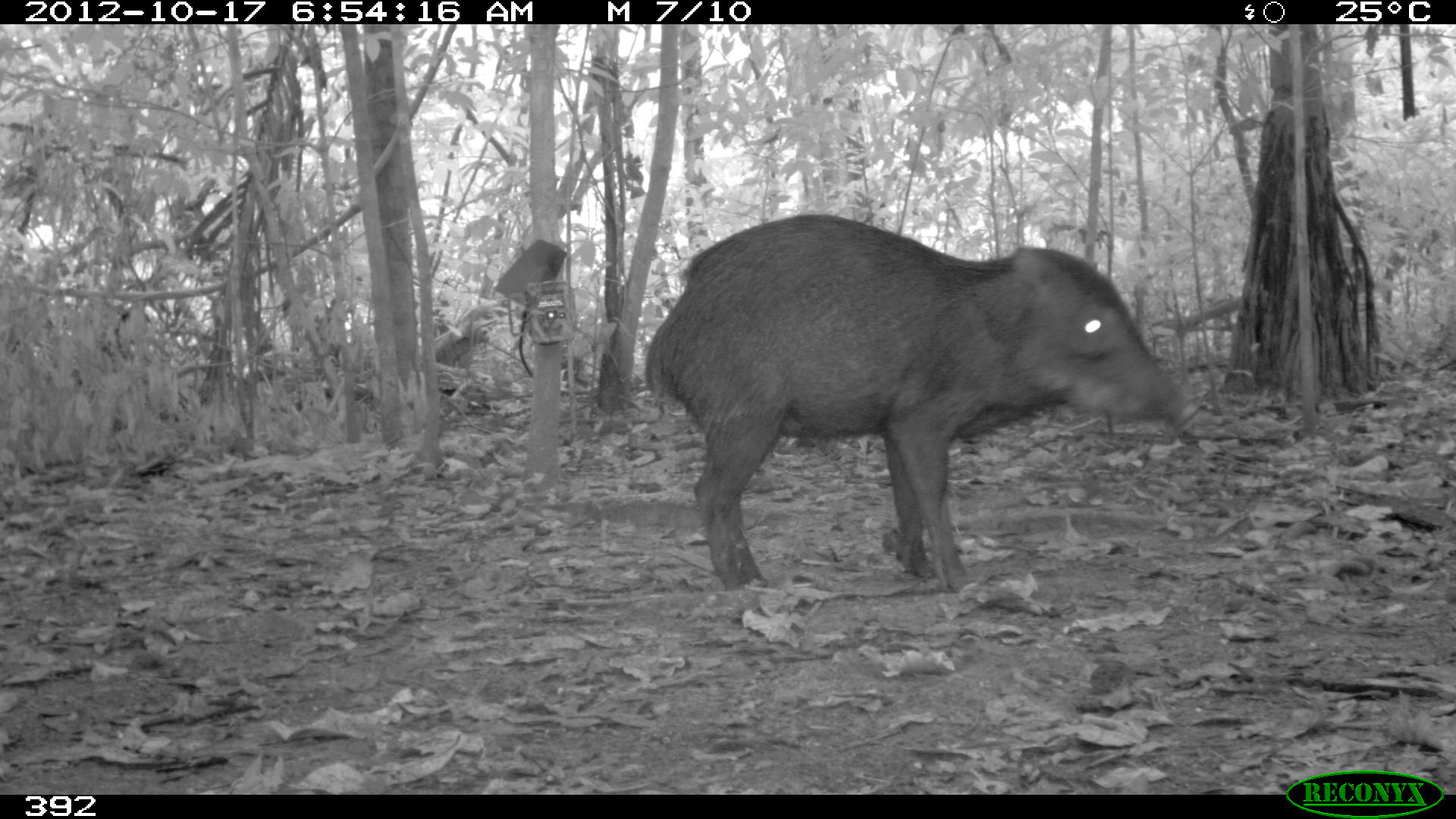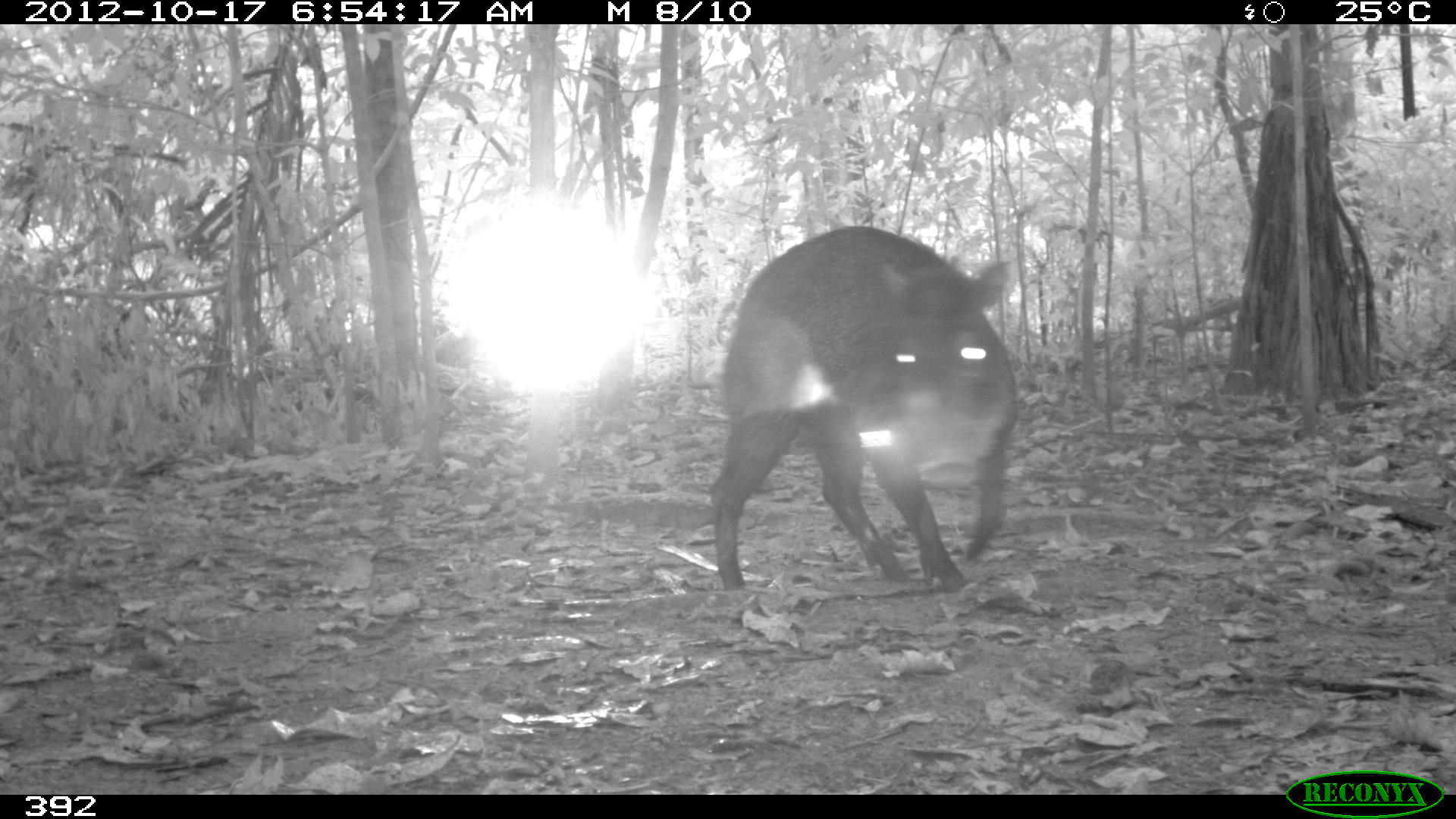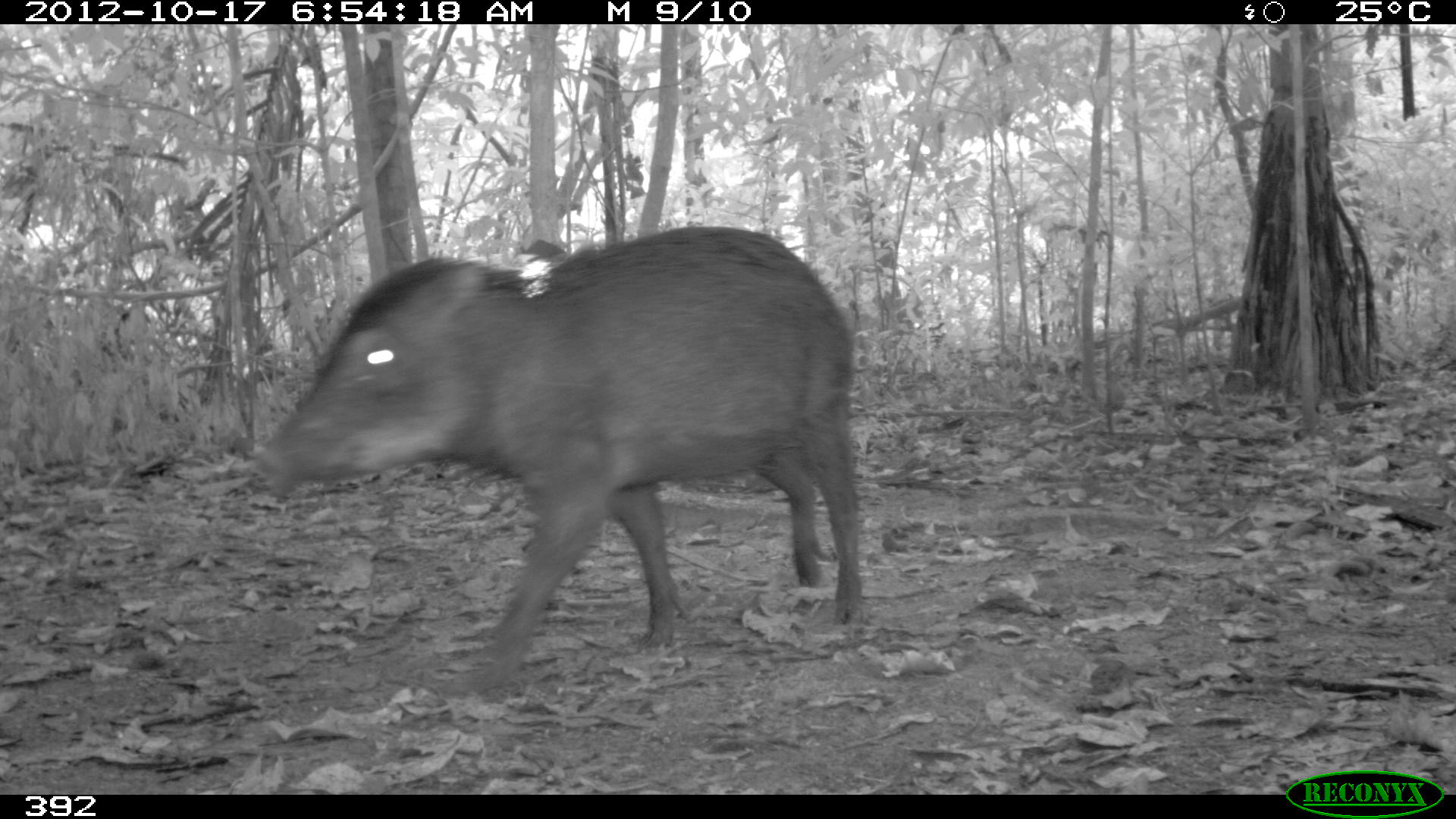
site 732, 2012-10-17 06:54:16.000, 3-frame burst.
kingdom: Animalia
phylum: Chordata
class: Mammalia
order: Artiodactyla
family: Tayassuidae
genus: Tayassu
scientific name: Tayassu pecari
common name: white-lipped peccary